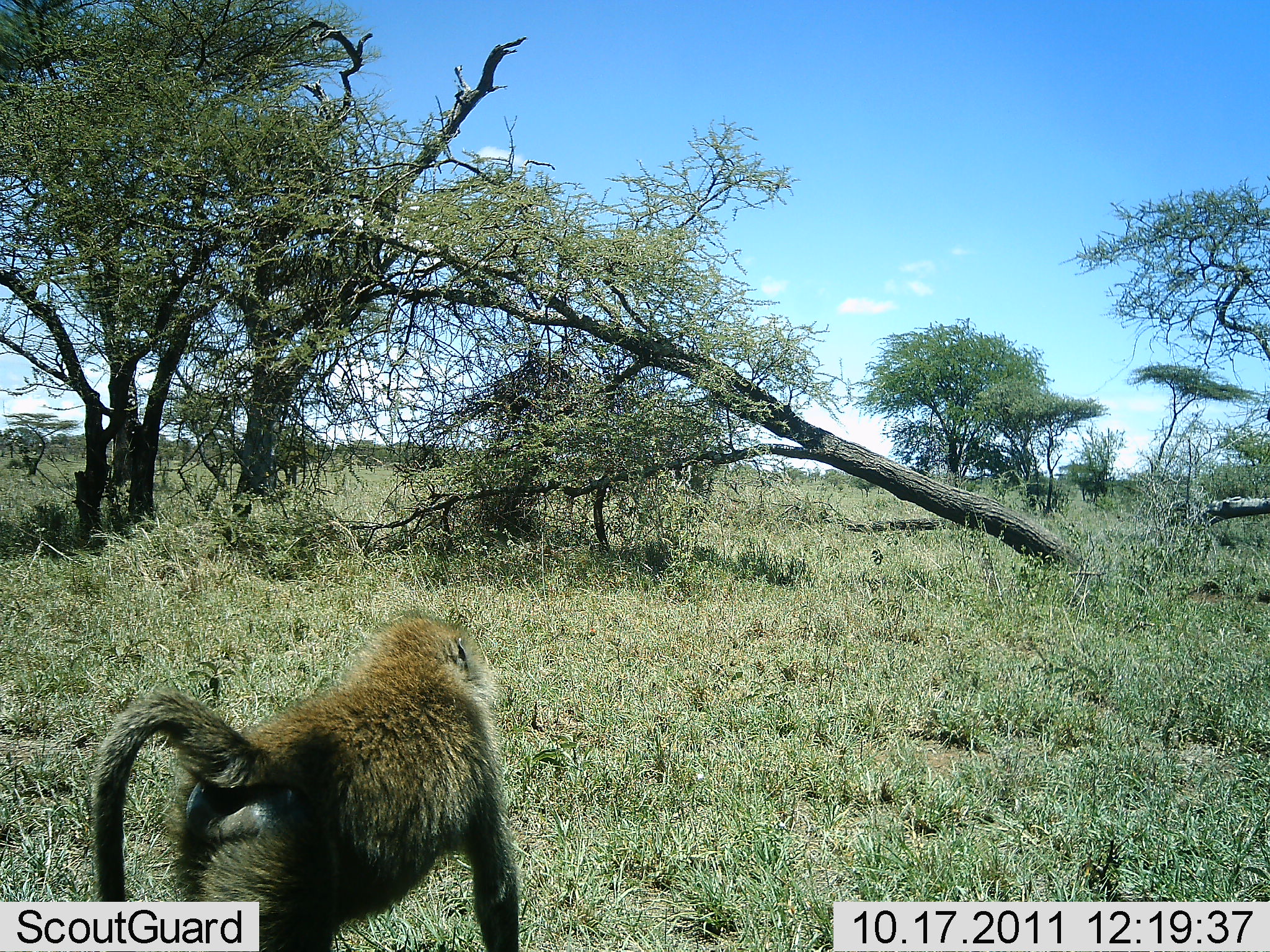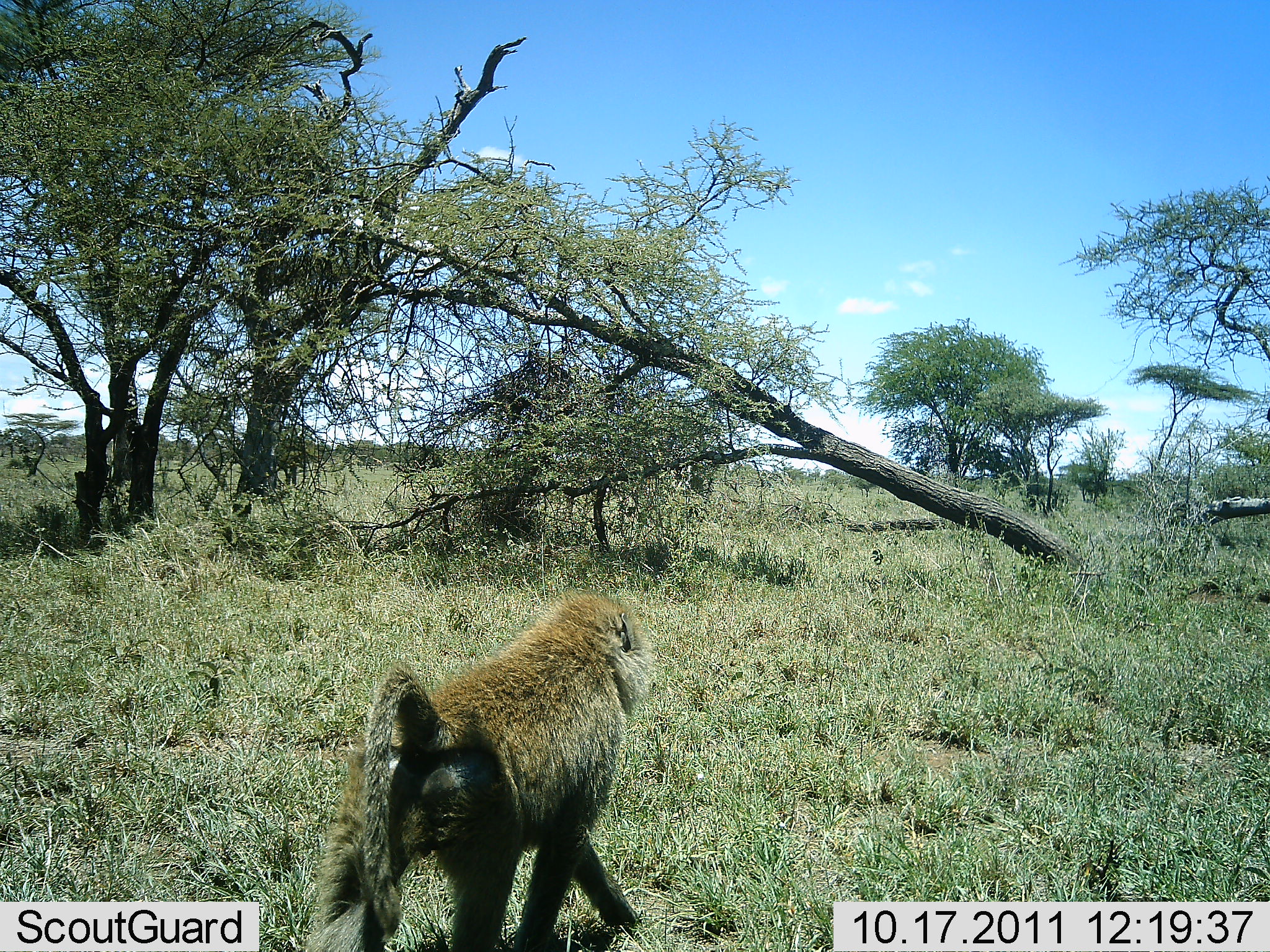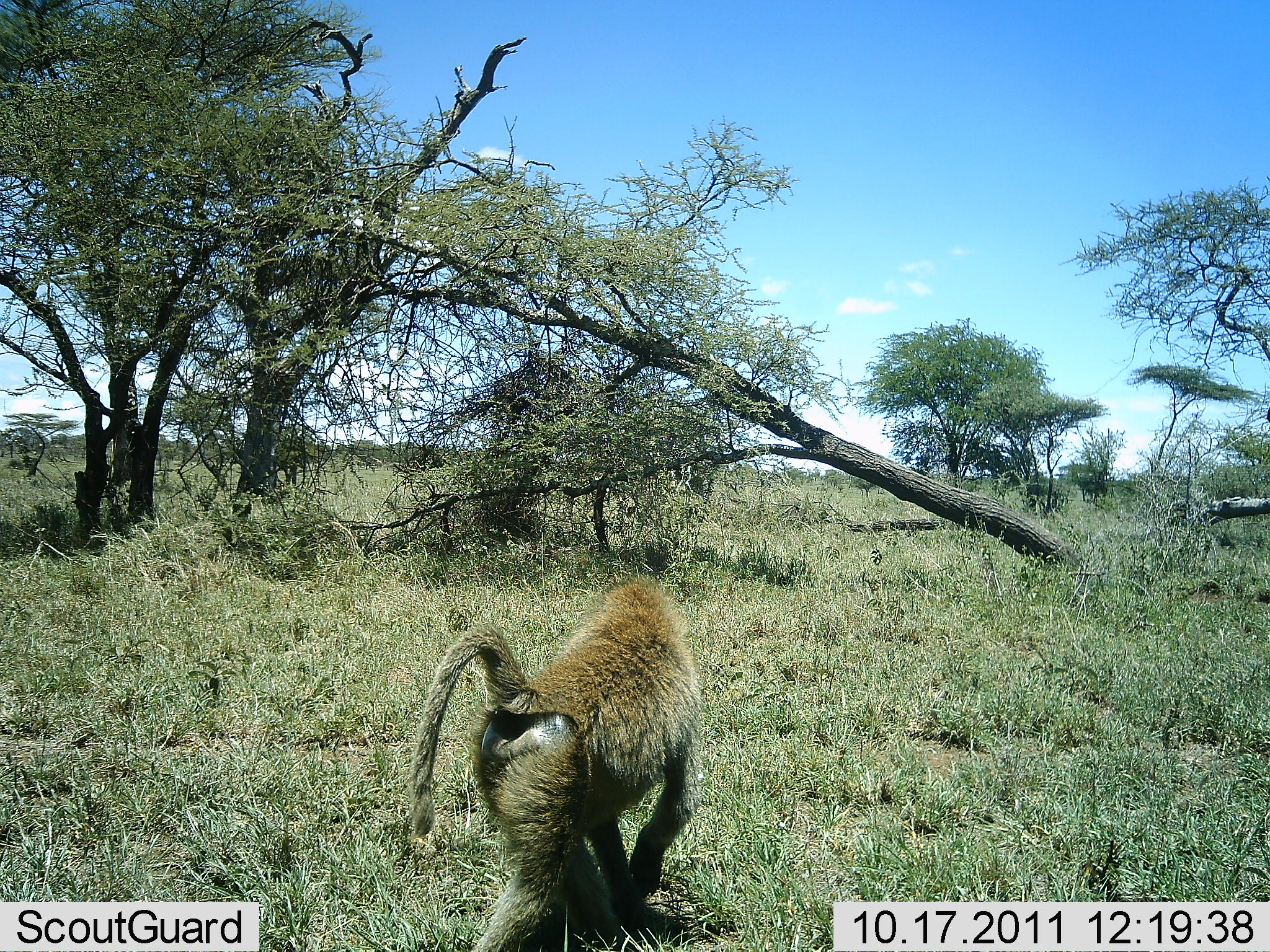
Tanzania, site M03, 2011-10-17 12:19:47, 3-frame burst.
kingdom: Animalia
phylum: Chordata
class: Mammalia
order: Primates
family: Cercopithecidae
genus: Papio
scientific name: Papio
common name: baboon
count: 1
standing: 0%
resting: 0%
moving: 100%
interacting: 0%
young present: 0%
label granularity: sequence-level